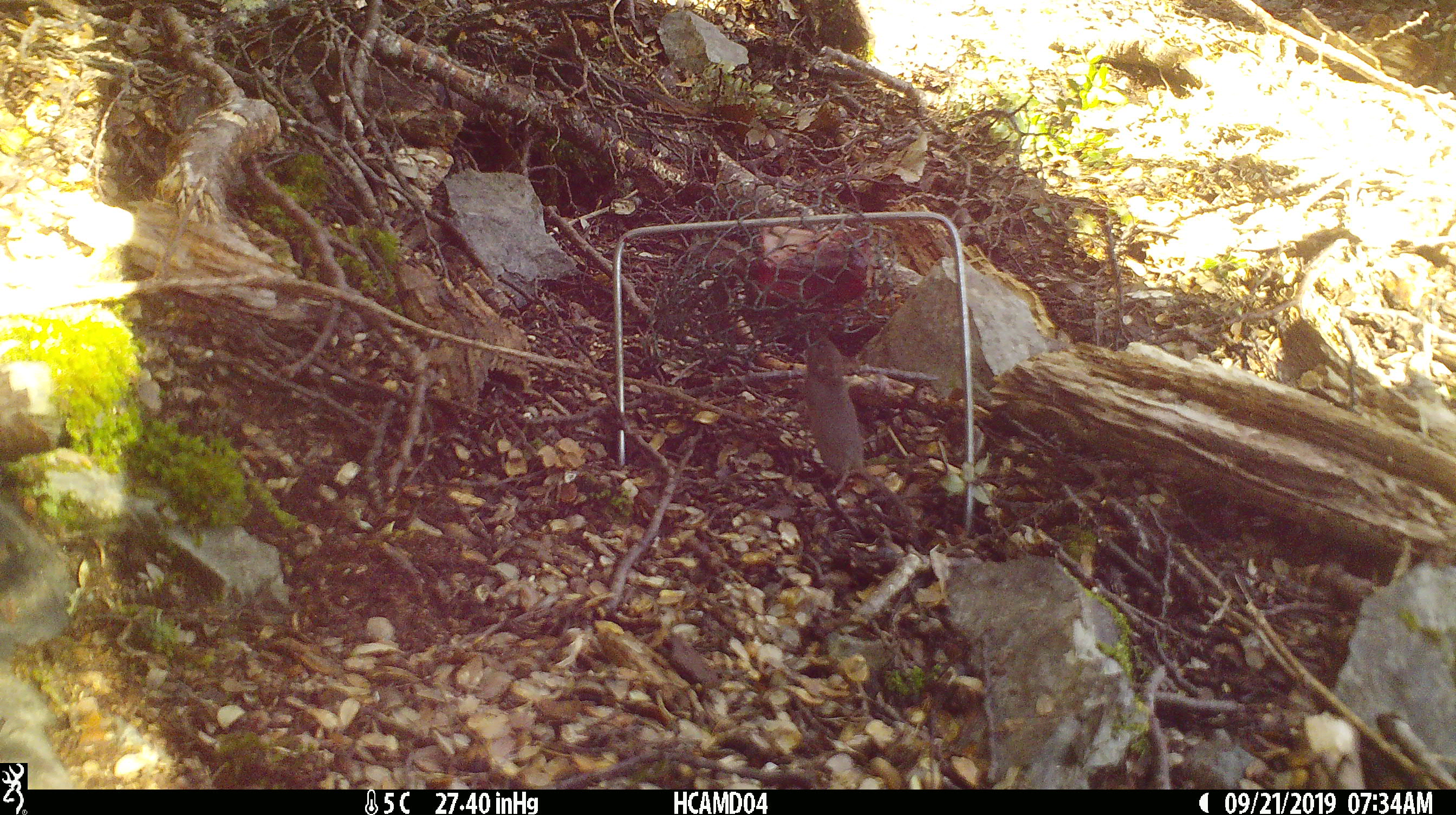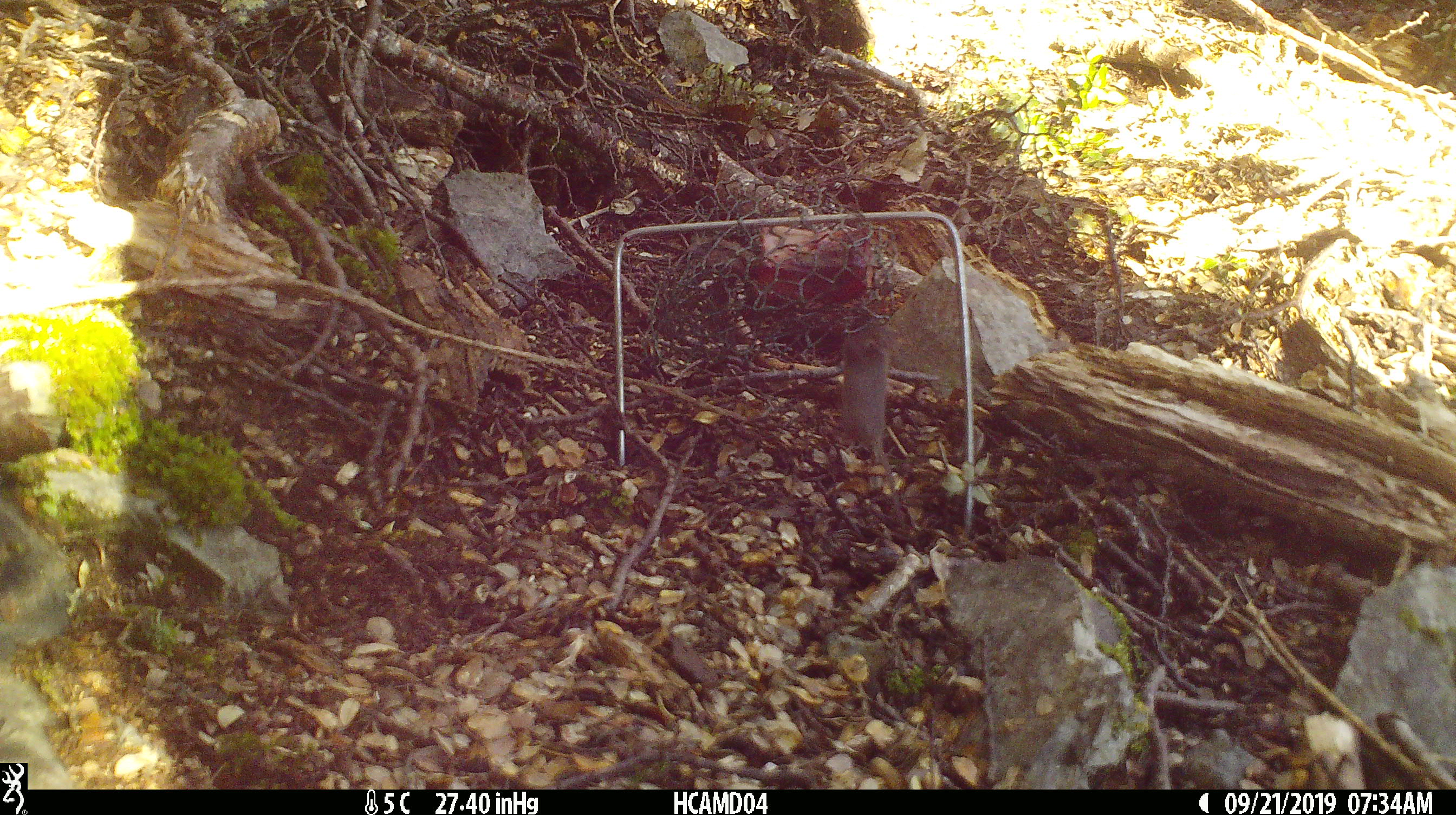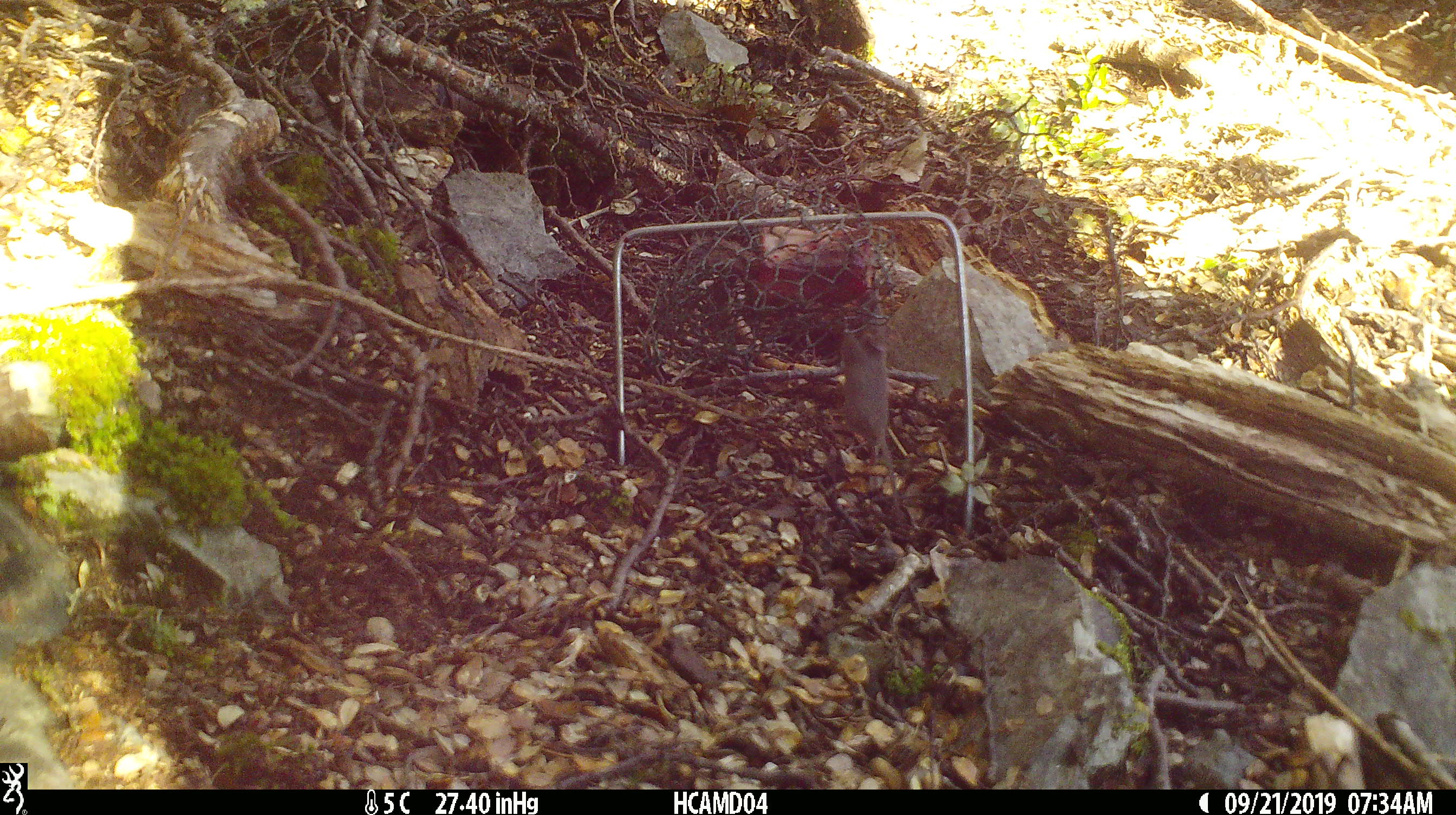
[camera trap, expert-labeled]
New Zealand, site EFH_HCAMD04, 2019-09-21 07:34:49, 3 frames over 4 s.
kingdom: Animalia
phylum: Chordata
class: Mammalia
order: Rodentia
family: Muridae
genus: Mus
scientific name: Mus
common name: mouse